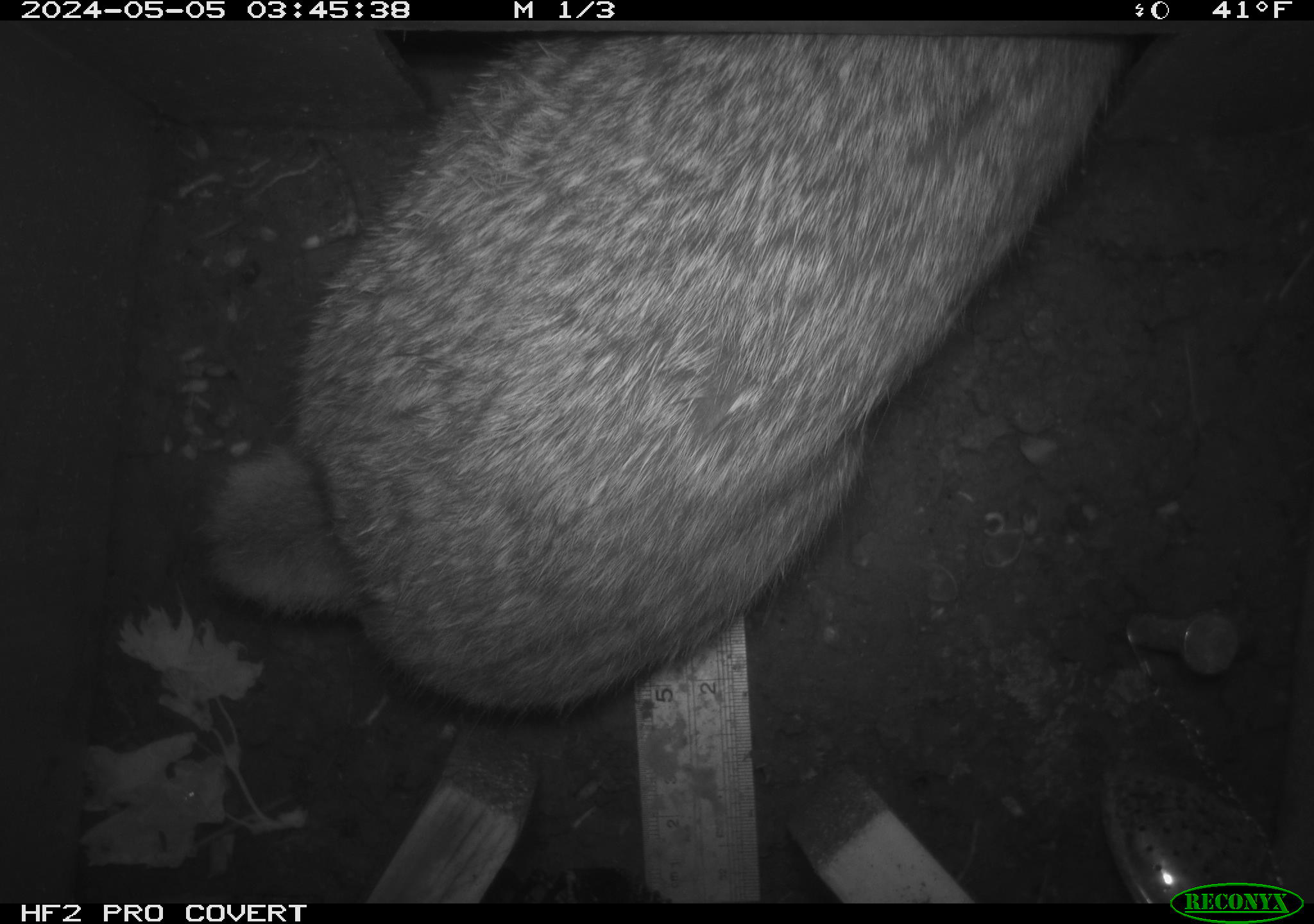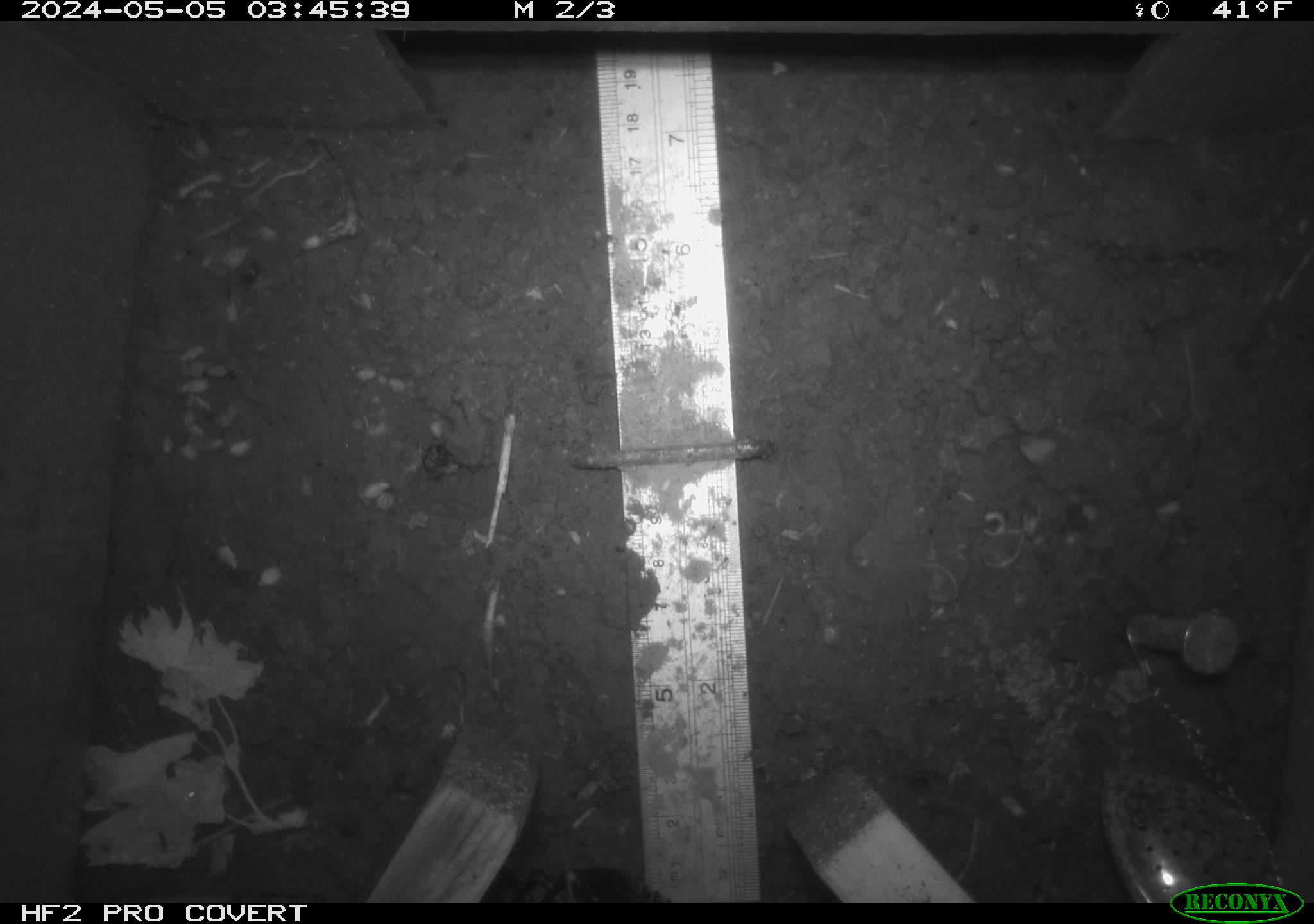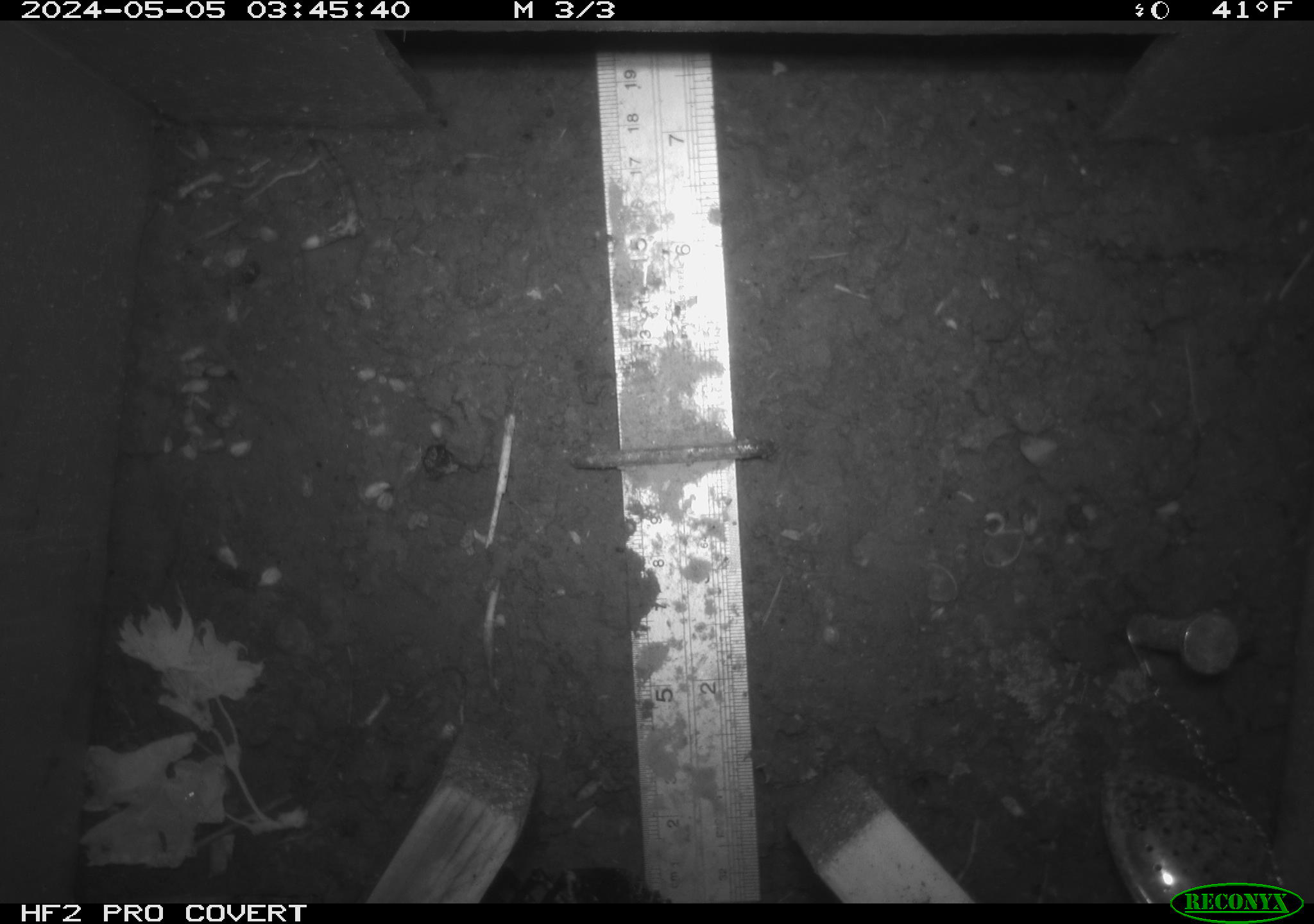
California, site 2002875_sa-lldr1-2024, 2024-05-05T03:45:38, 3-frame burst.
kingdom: Animalia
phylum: Chordata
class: Mammalia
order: Lagomorpha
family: Leporidae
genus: Sylvilagus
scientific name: Sylvilagus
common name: cottontail rabbits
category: sylvilagus species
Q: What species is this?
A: Sylvilagus species (cottontail rabbits) (Sylvilagus).